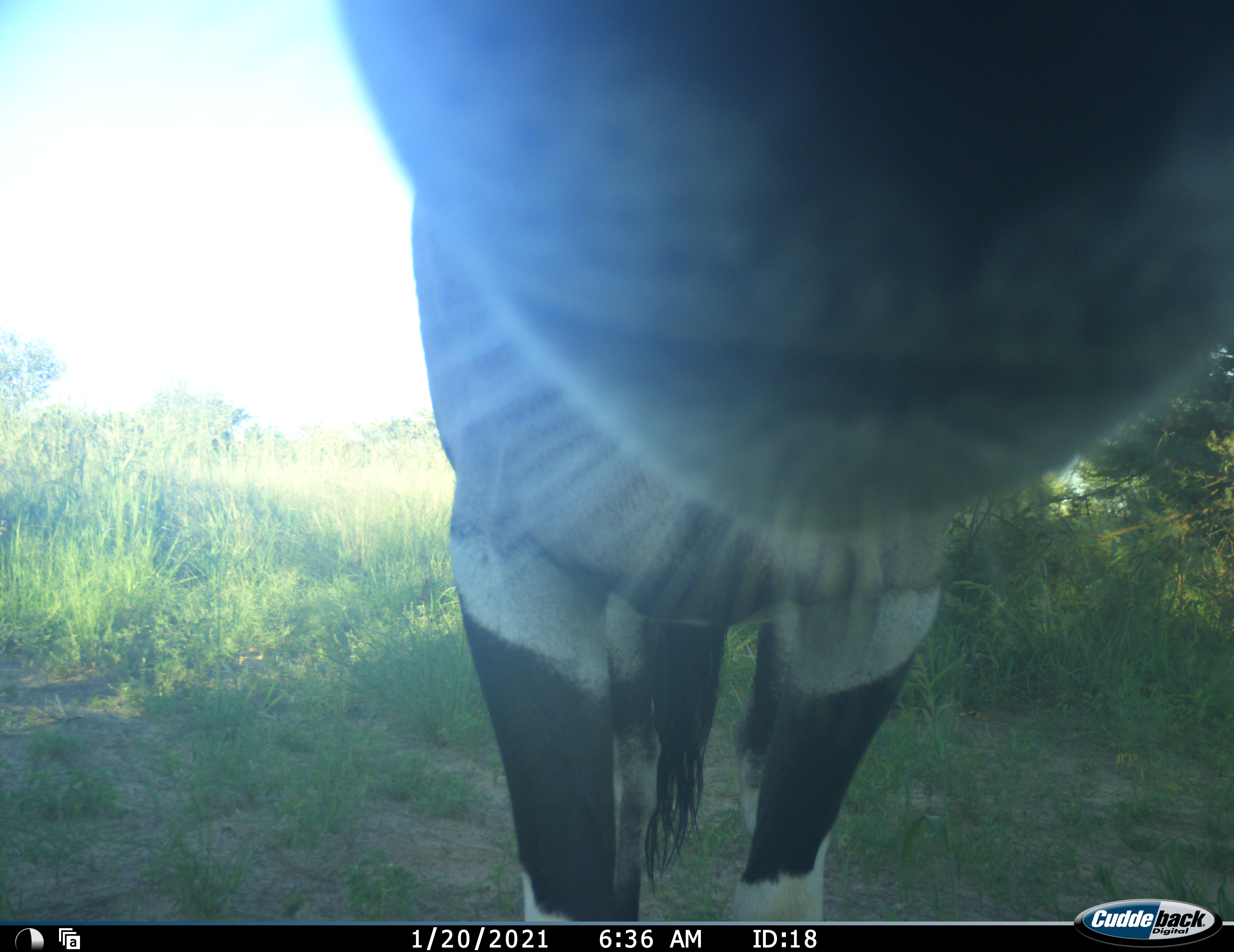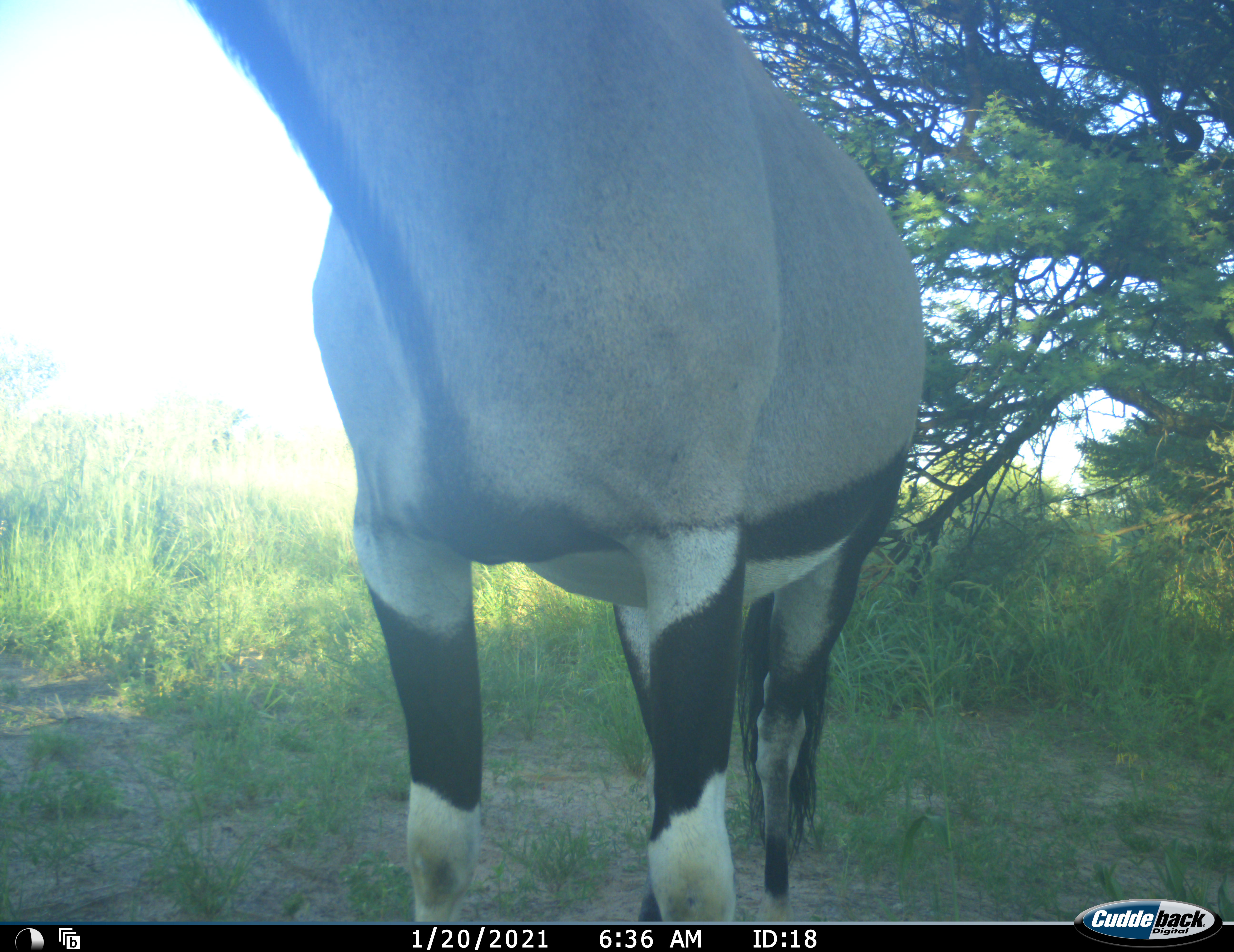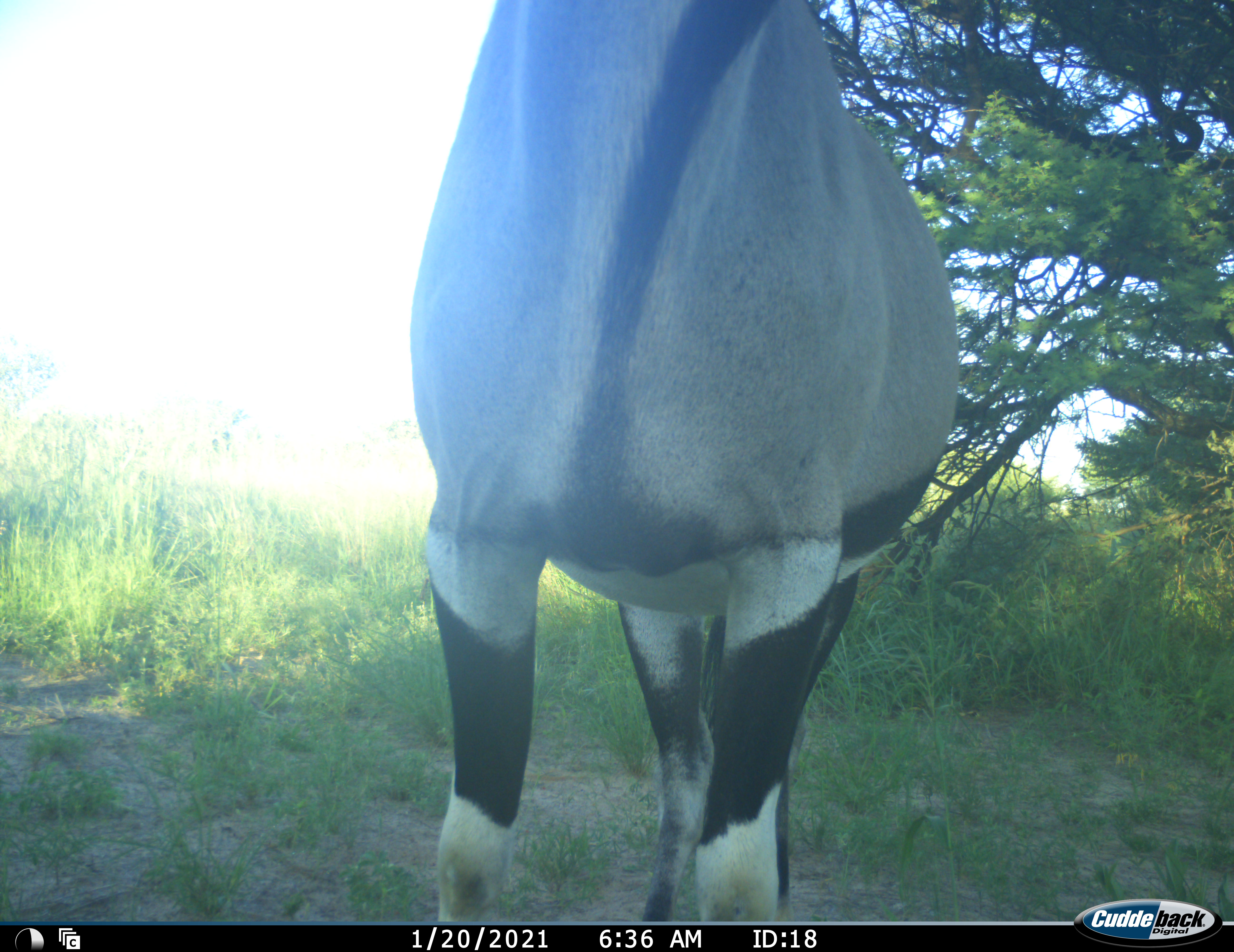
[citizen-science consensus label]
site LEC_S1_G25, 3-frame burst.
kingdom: Animalia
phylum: Chordata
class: Mammalia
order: Artiodactyla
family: Bovidae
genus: Oryx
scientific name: Oryx gazella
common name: gemsbok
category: oryx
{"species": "oryx (gemsbok) (Oryx gazella)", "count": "1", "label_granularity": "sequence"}